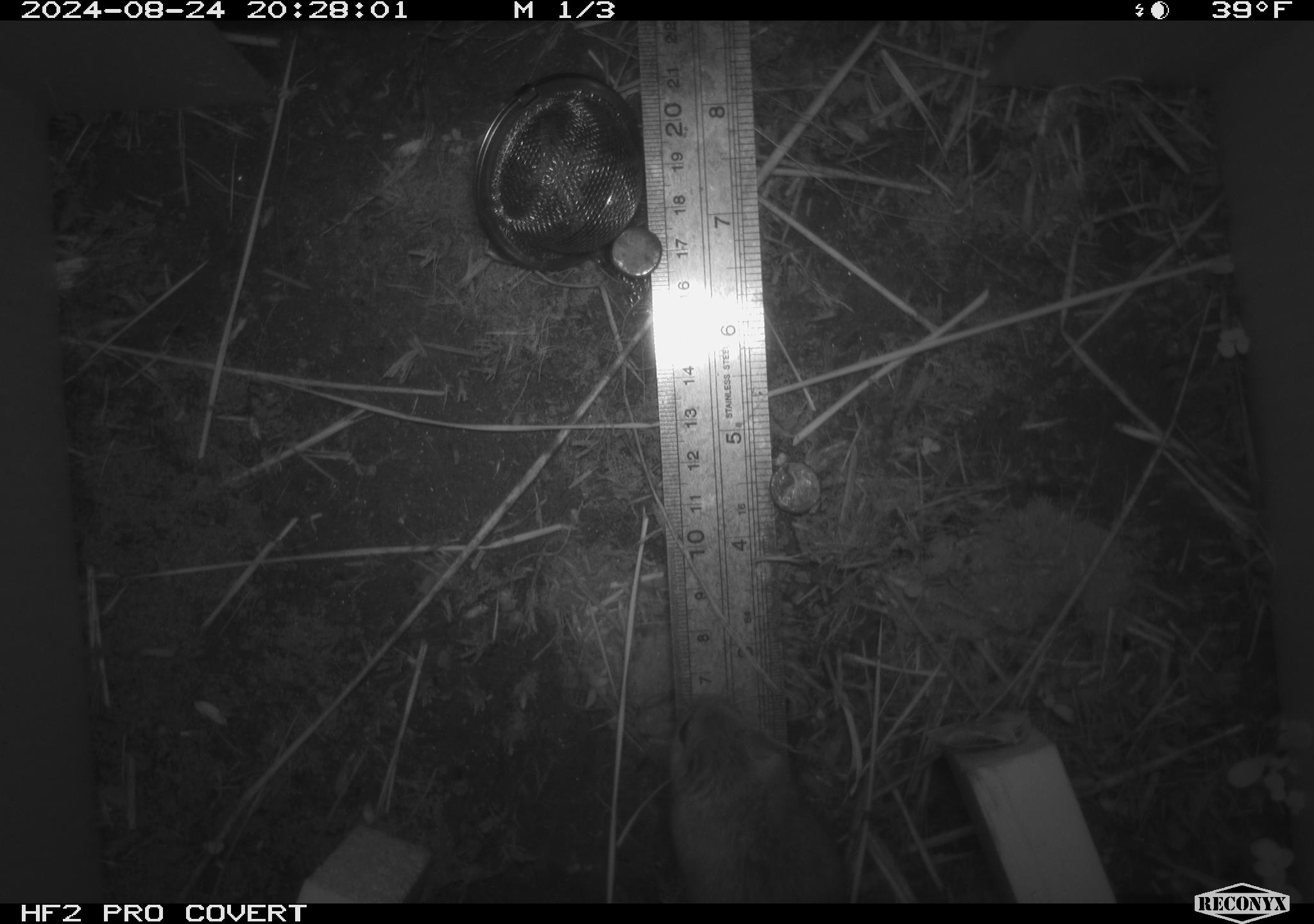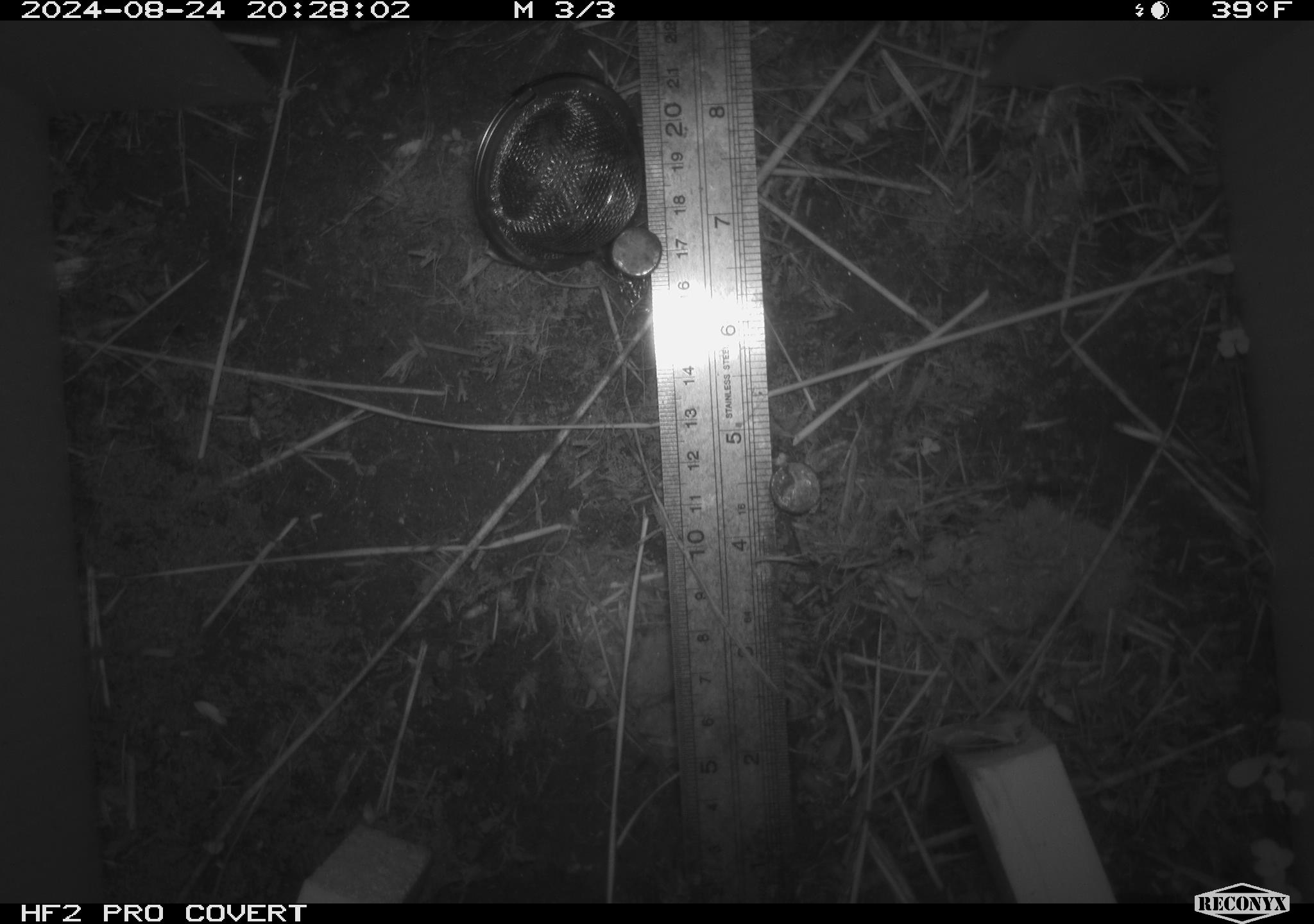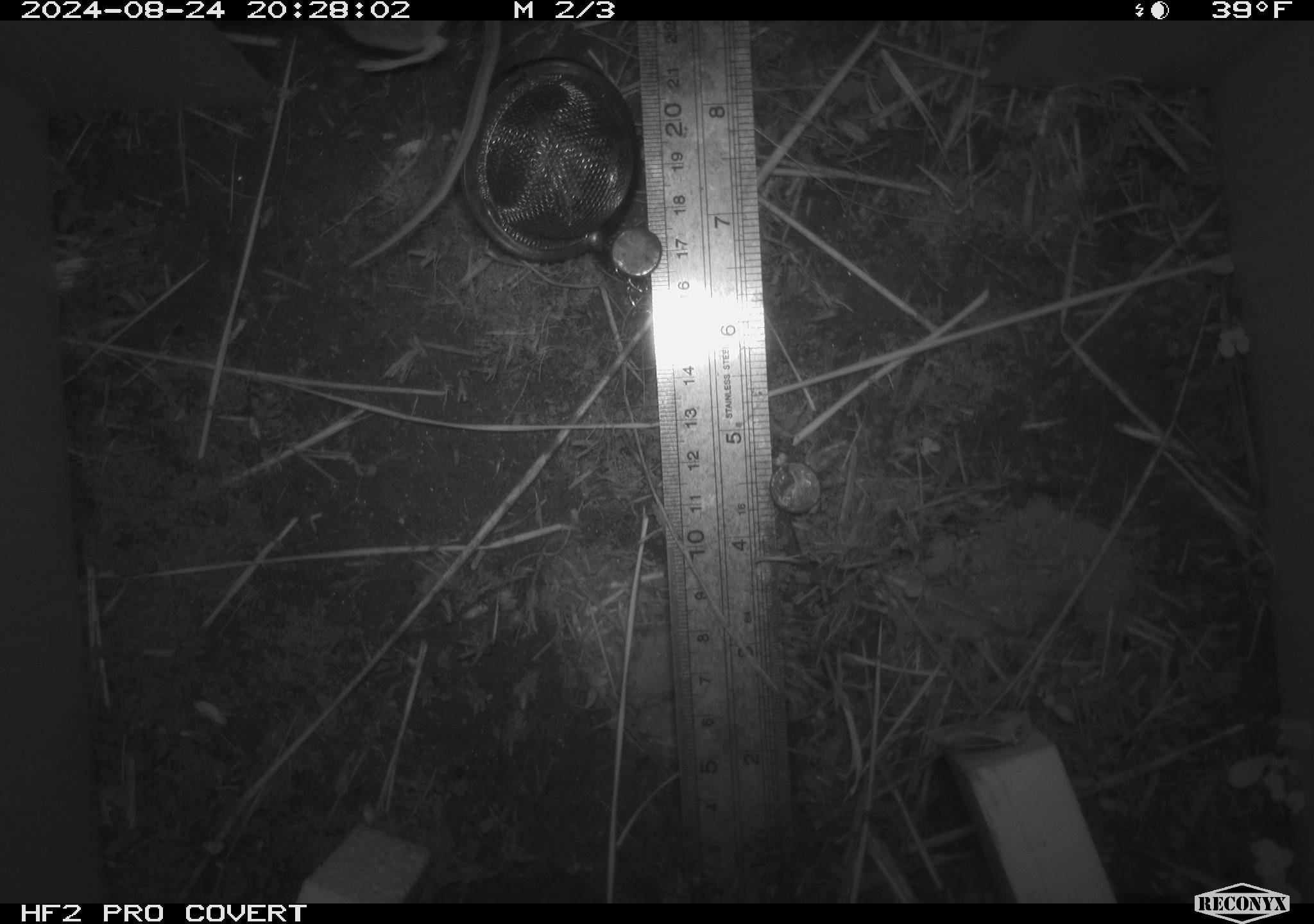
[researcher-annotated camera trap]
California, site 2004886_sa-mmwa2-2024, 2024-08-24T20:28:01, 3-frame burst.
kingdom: Animalia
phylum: Chordata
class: Mammalia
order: Rodentia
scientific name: Rodentia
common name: mouse species